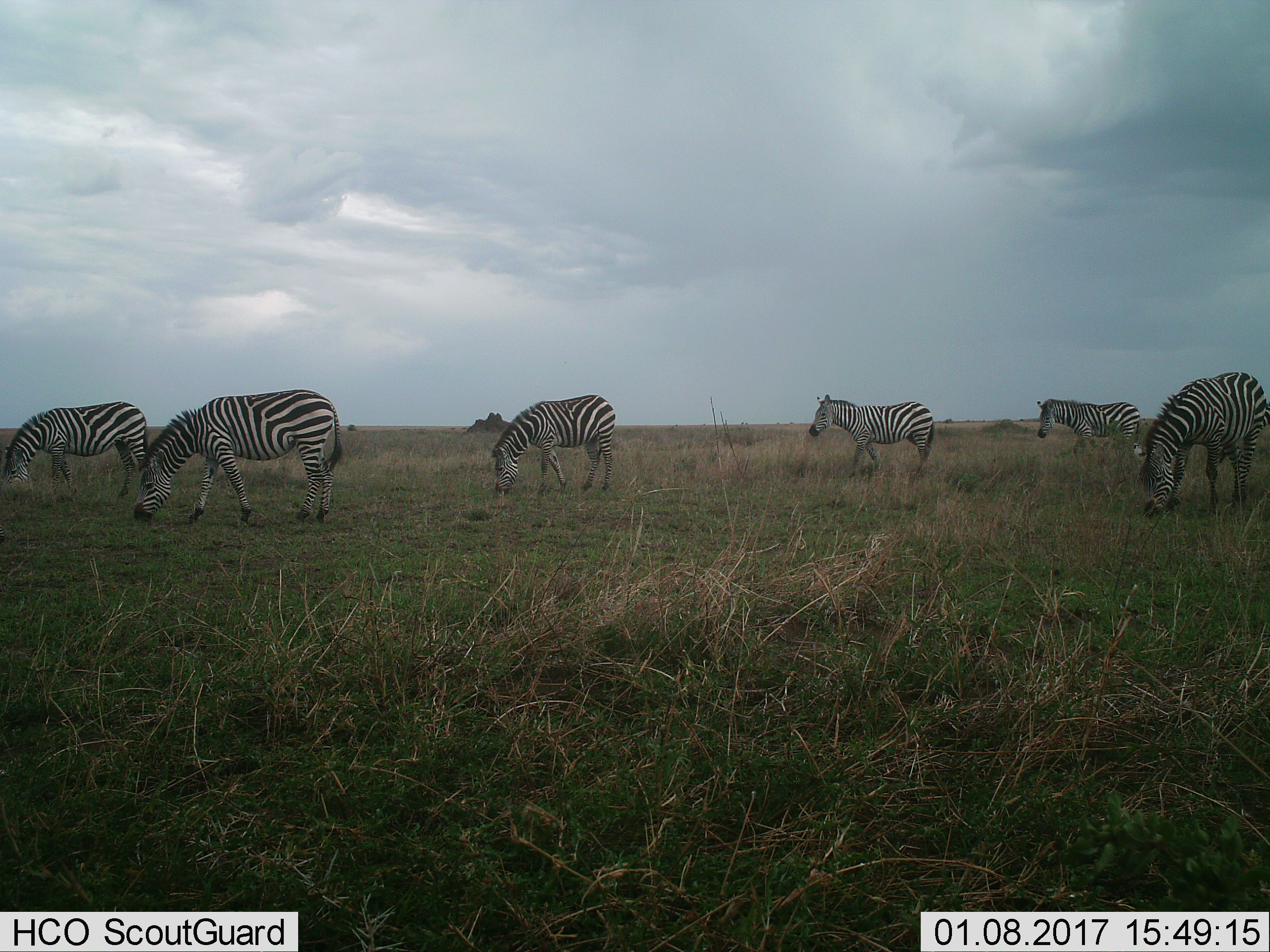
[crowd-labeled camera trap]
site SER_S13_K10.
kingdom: Animalia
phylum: Chordata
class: Mammalia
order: Perissodactyla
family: Equidae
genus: Equus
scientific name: Equus quagga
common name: plains zebra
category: zebraplains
Zebraplains (plains zebra) (Equus quagga), count 6. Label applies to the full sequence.